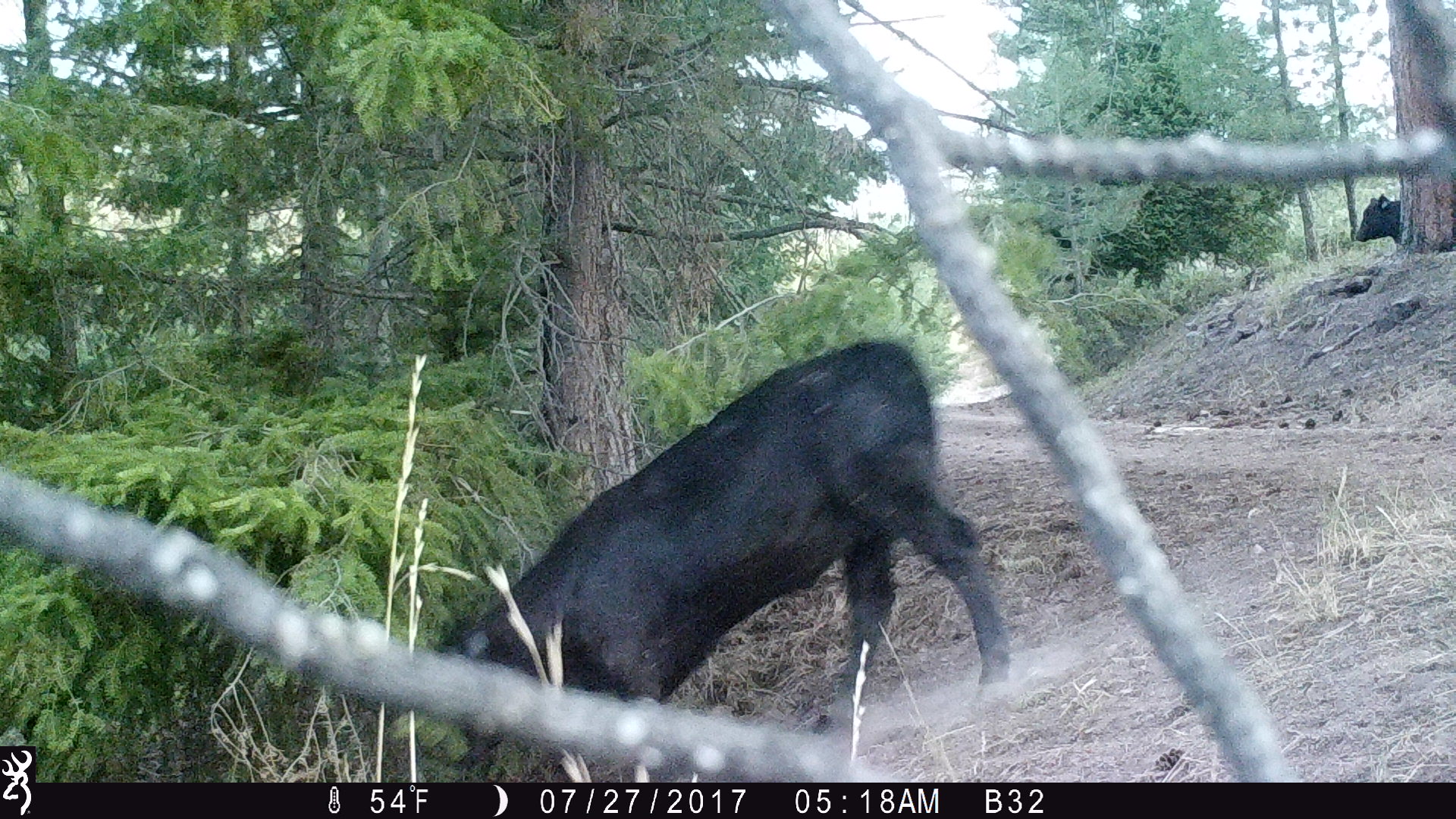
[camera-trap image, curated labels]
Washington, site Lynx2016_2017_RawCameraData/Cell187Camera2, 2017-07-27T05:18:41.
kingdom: Animalia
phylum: Chordata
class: Mammalia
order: Artiodactyla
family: Bovidae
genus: Bos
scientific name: Bos taurus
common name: domestic cattle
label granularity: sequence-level